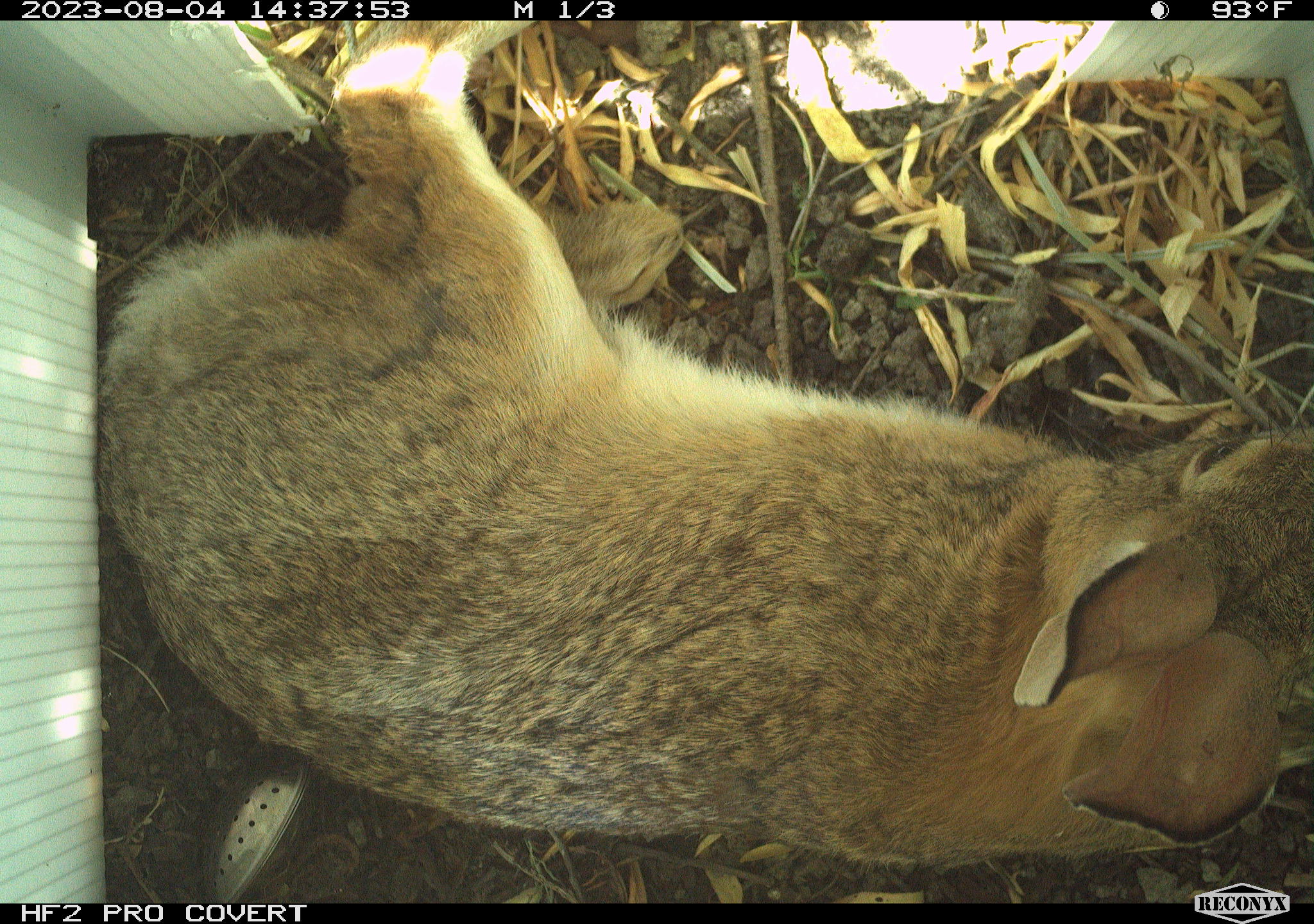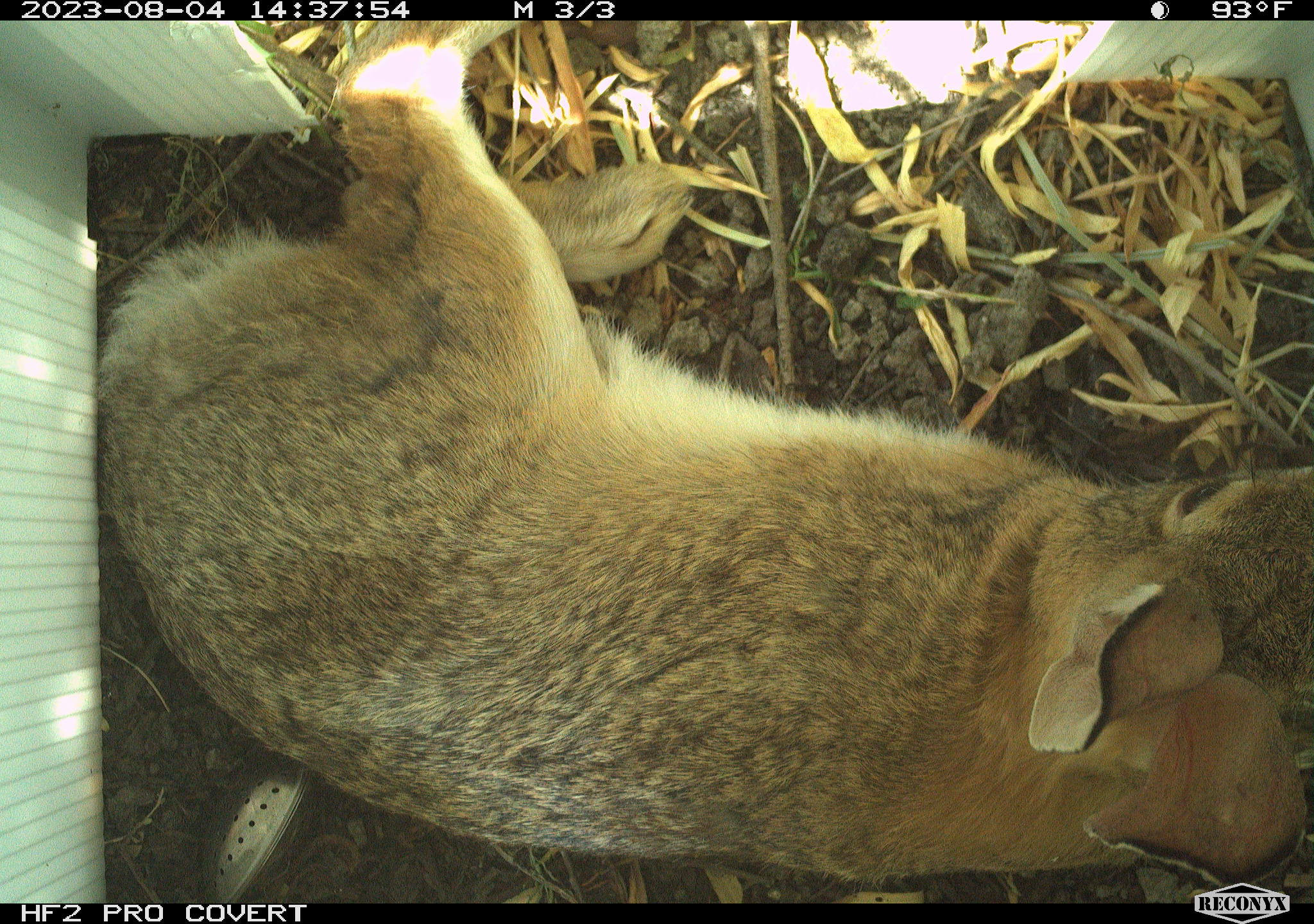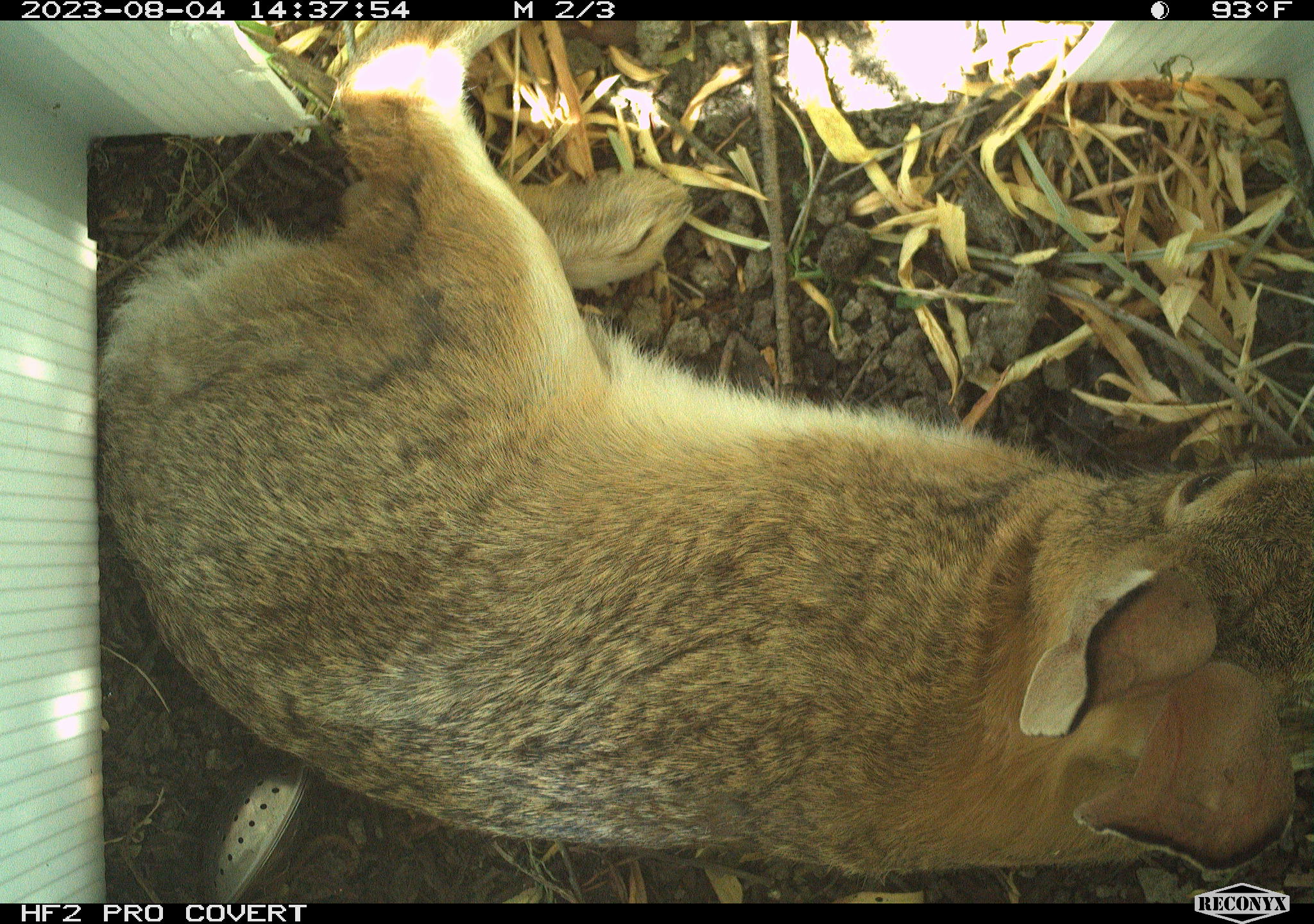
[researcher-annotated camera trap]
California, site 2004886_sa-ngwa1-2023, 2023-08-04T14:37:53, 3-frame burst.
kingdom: Animalia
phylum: Chordata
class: Mammalia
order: Lagomorpha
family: Leporidae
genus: Sylvilagus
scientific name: Sylvilagus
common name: cottontail rabbits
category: sylvilagus species